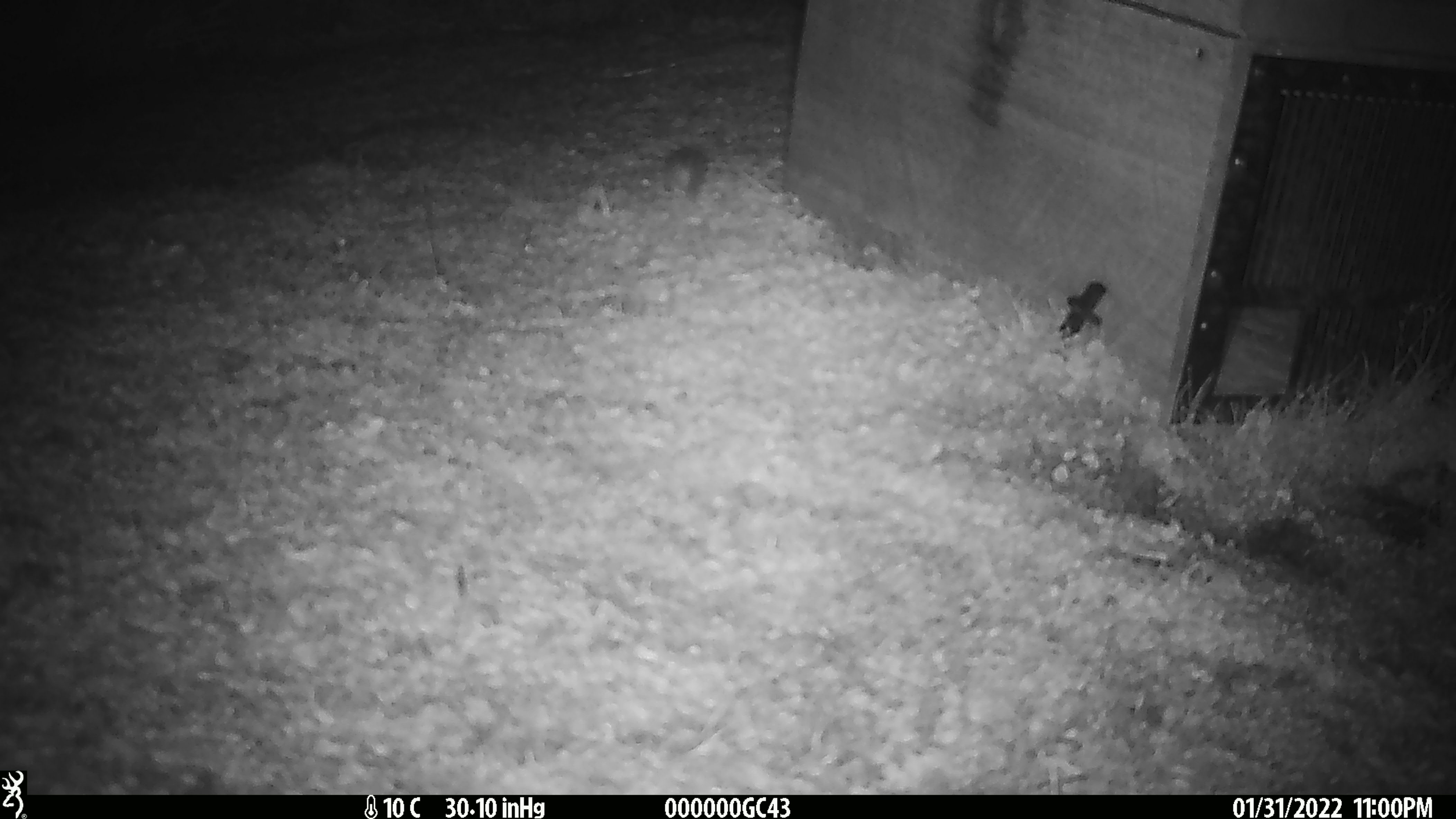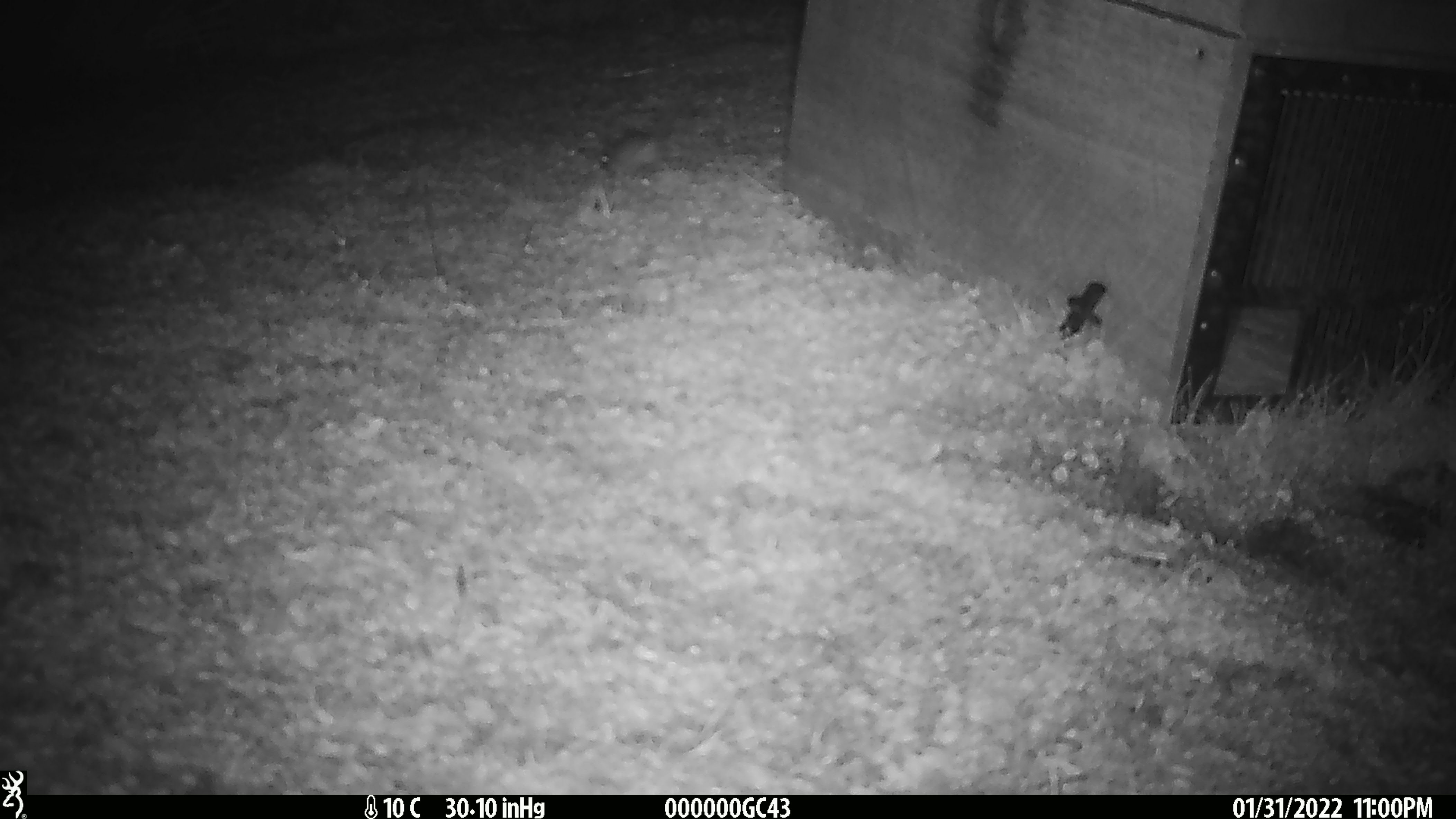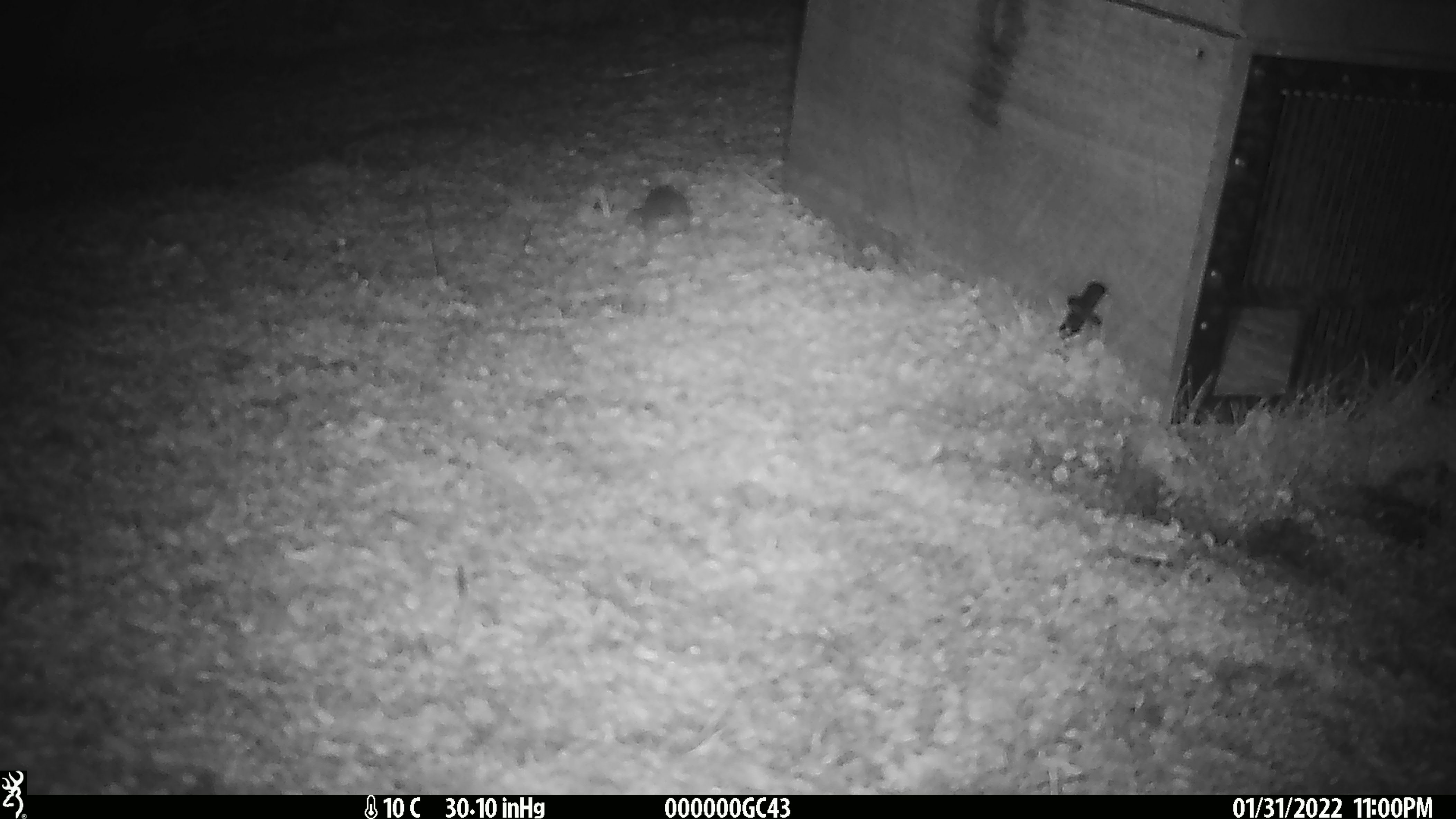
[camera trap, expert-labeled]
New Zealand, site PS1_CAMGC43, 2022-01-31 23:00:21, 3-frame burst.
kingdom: Animalia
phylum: Chordata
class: Mammalia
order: Rodentia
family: Muridae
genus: Mus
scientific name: Mus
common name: mouse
Mouse (Mus).